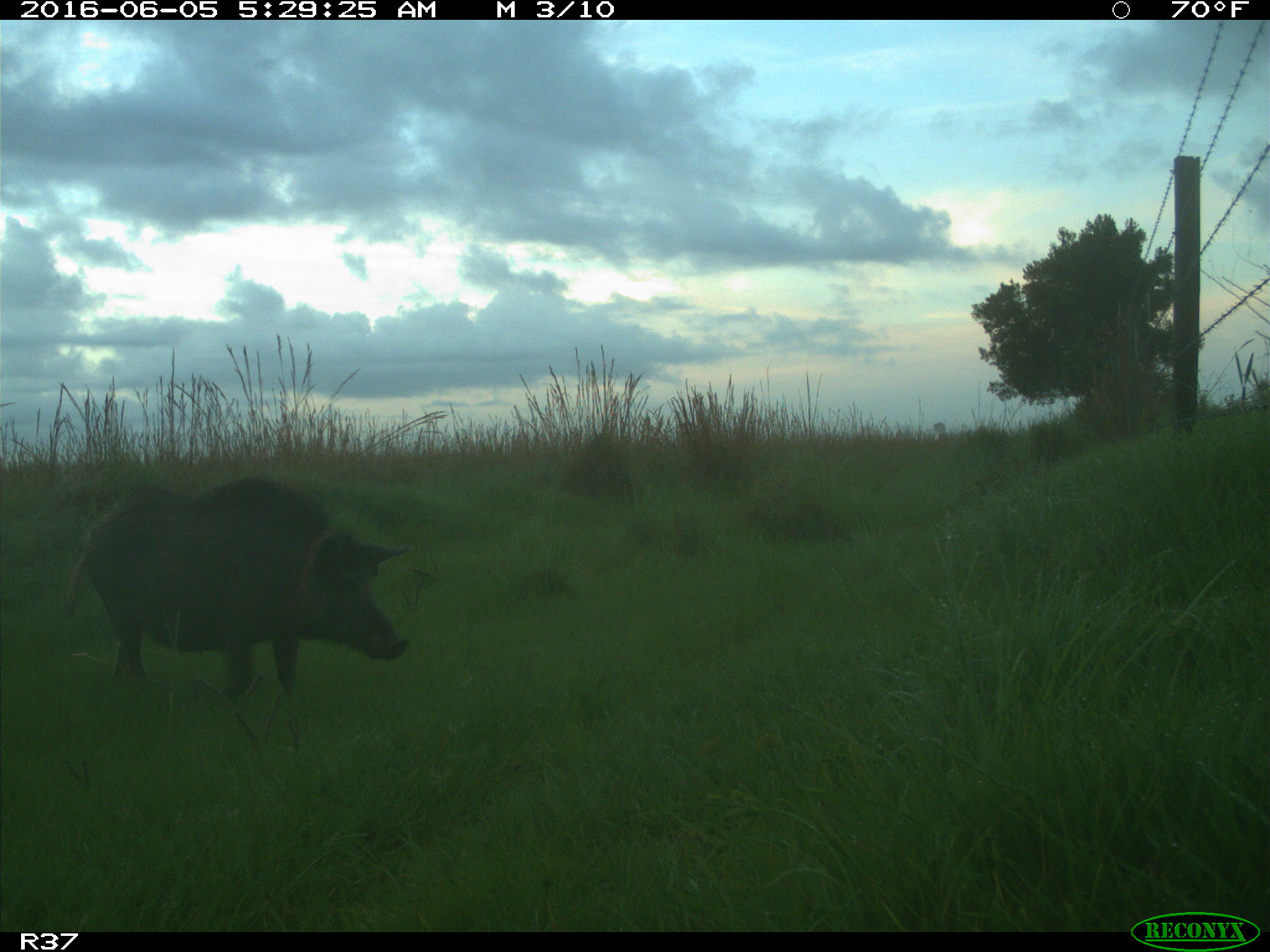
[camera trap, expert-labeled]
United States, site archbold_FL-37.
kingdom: Animalia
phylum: Chordata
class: Mammalia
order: Artiodactyla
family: Suidae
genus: Sus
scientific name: Sus scrofa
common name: wild boar